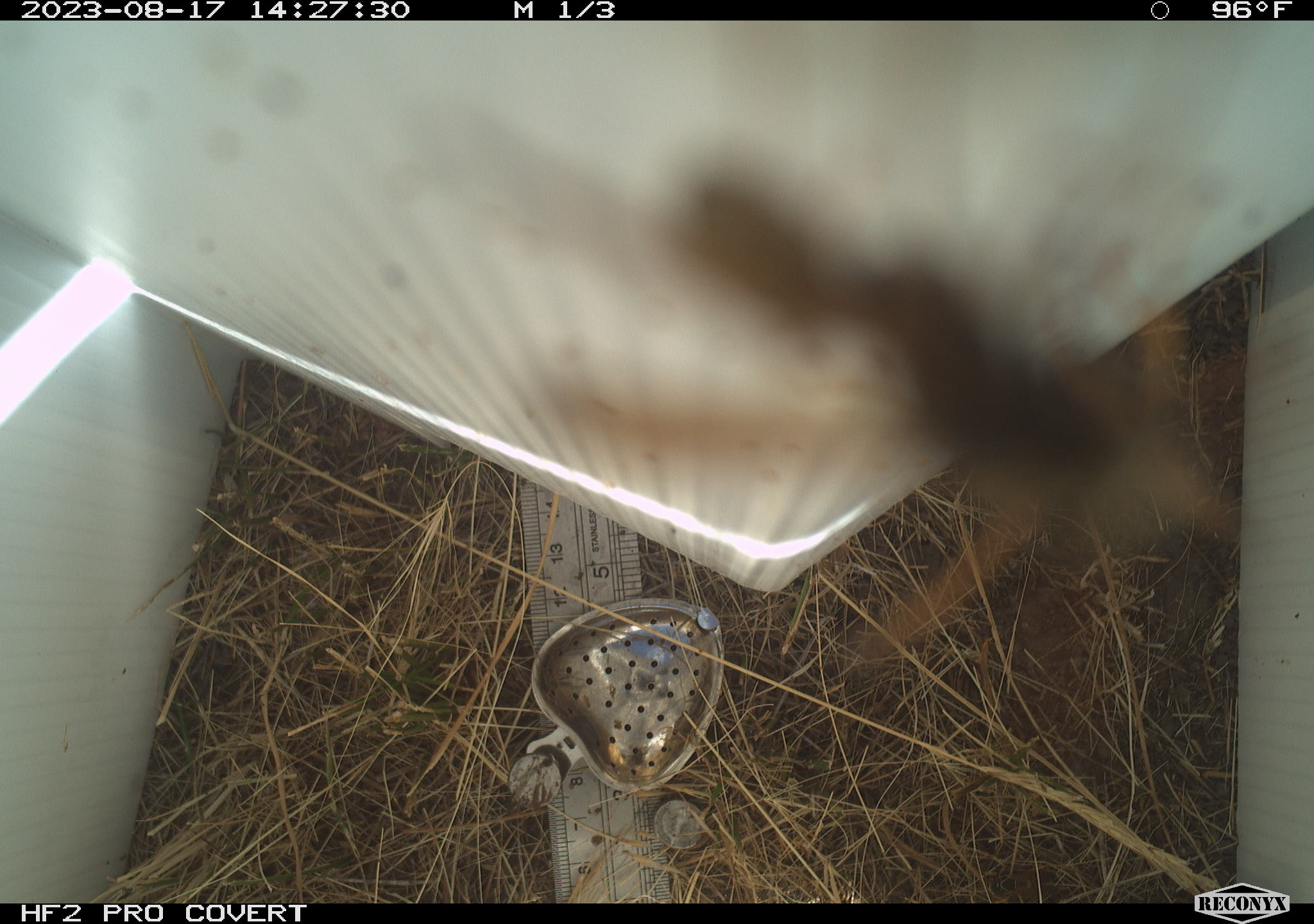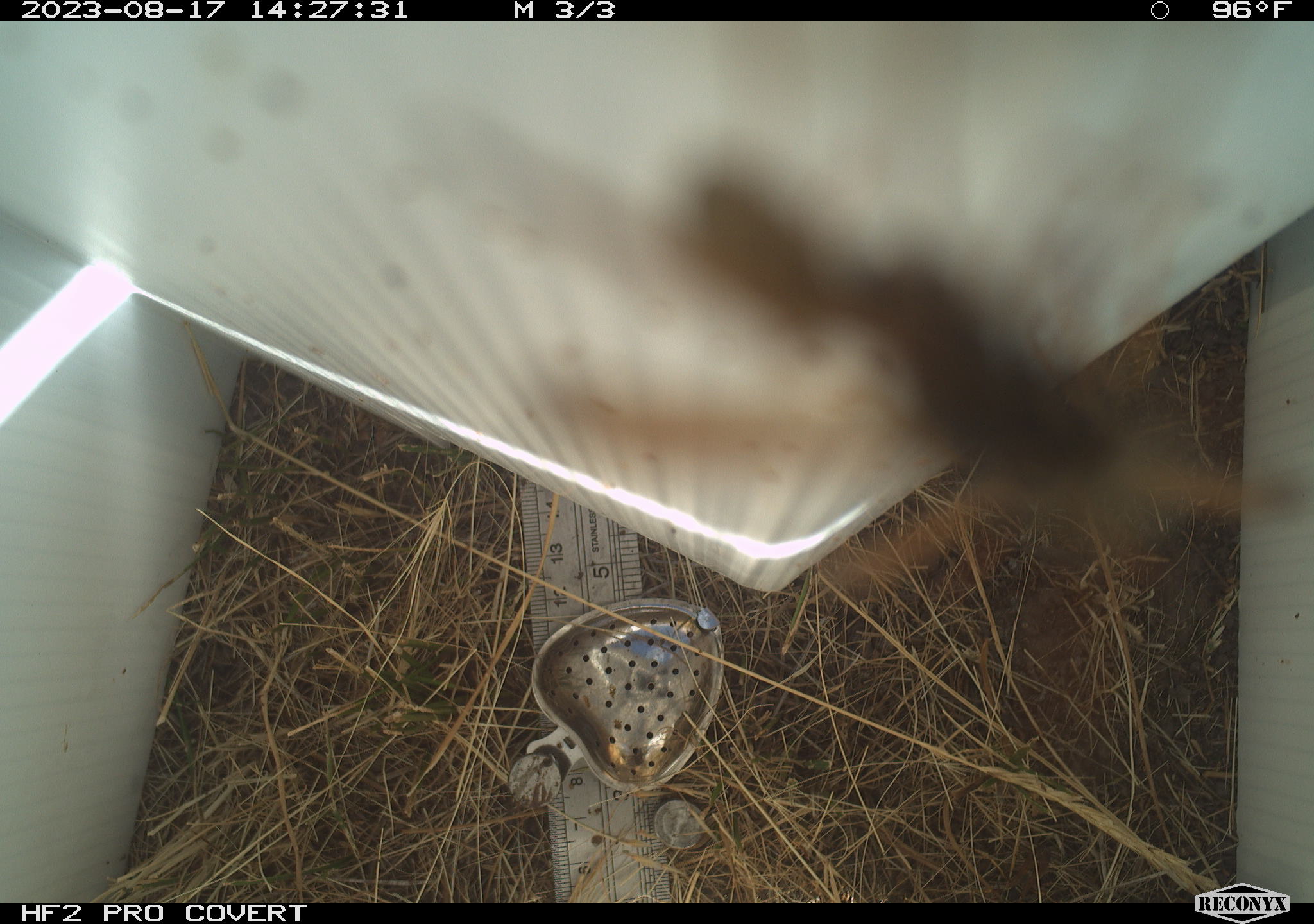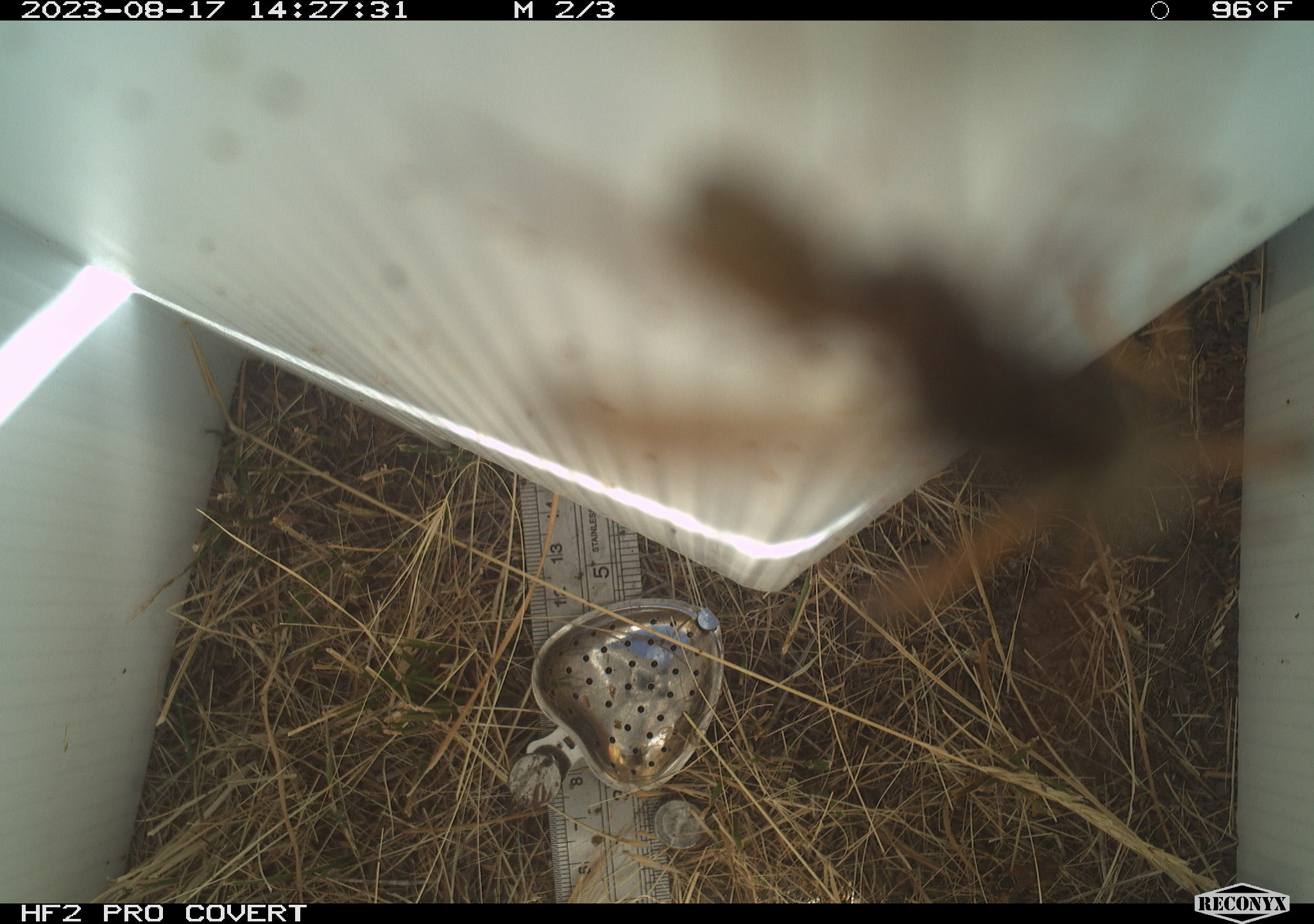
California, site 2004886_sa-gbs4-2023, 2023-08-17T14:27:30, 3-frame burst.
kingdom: Animalia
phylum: Arthropoda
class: Insecta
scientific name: Insecta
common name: insect